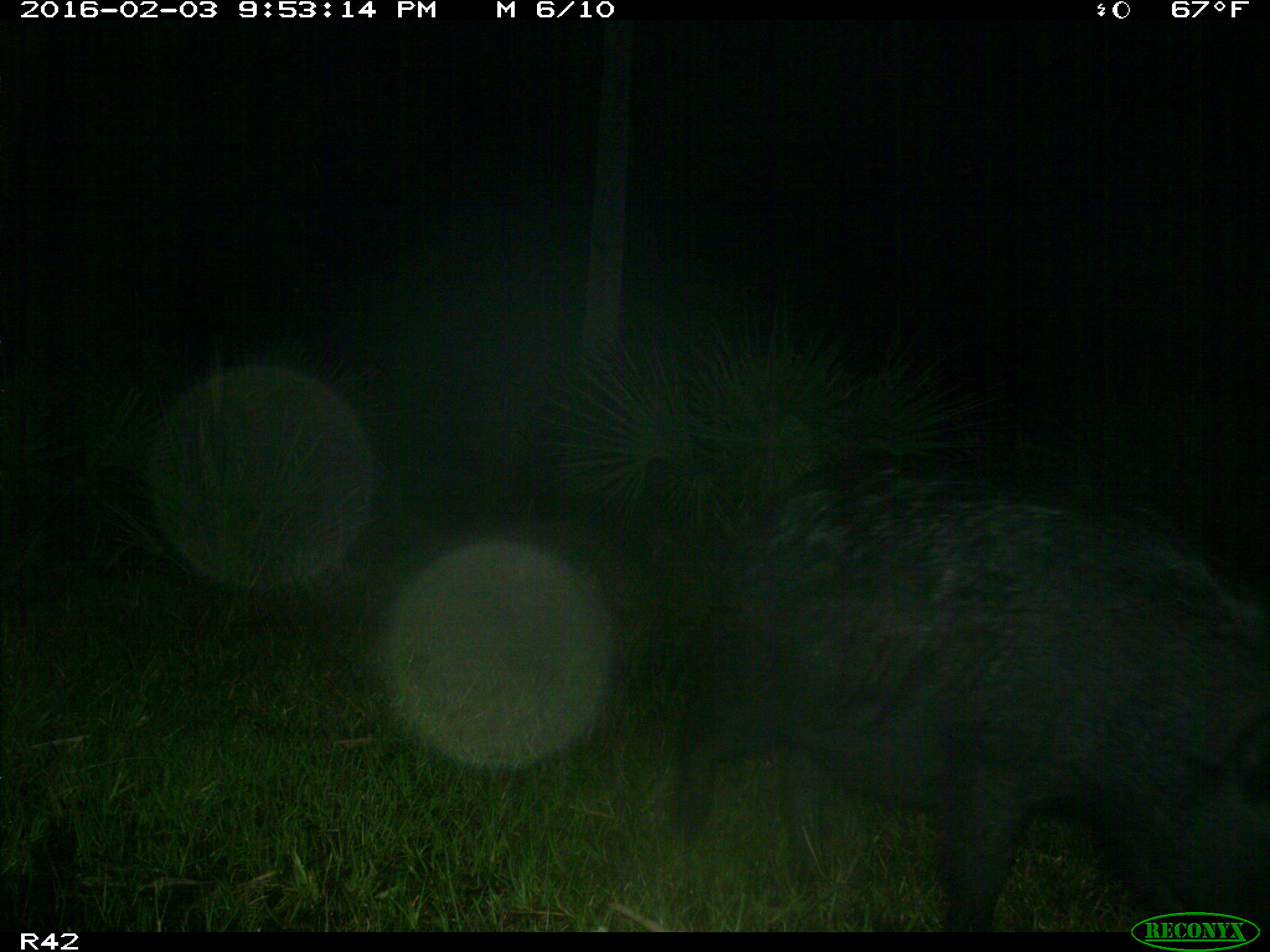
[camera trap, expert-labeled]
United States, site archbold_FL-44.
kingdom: Animalia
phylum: Chordata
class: Mammalia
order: Artiodactyla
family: Suidae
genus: Sus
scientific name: Sus scrofa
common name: wild boar